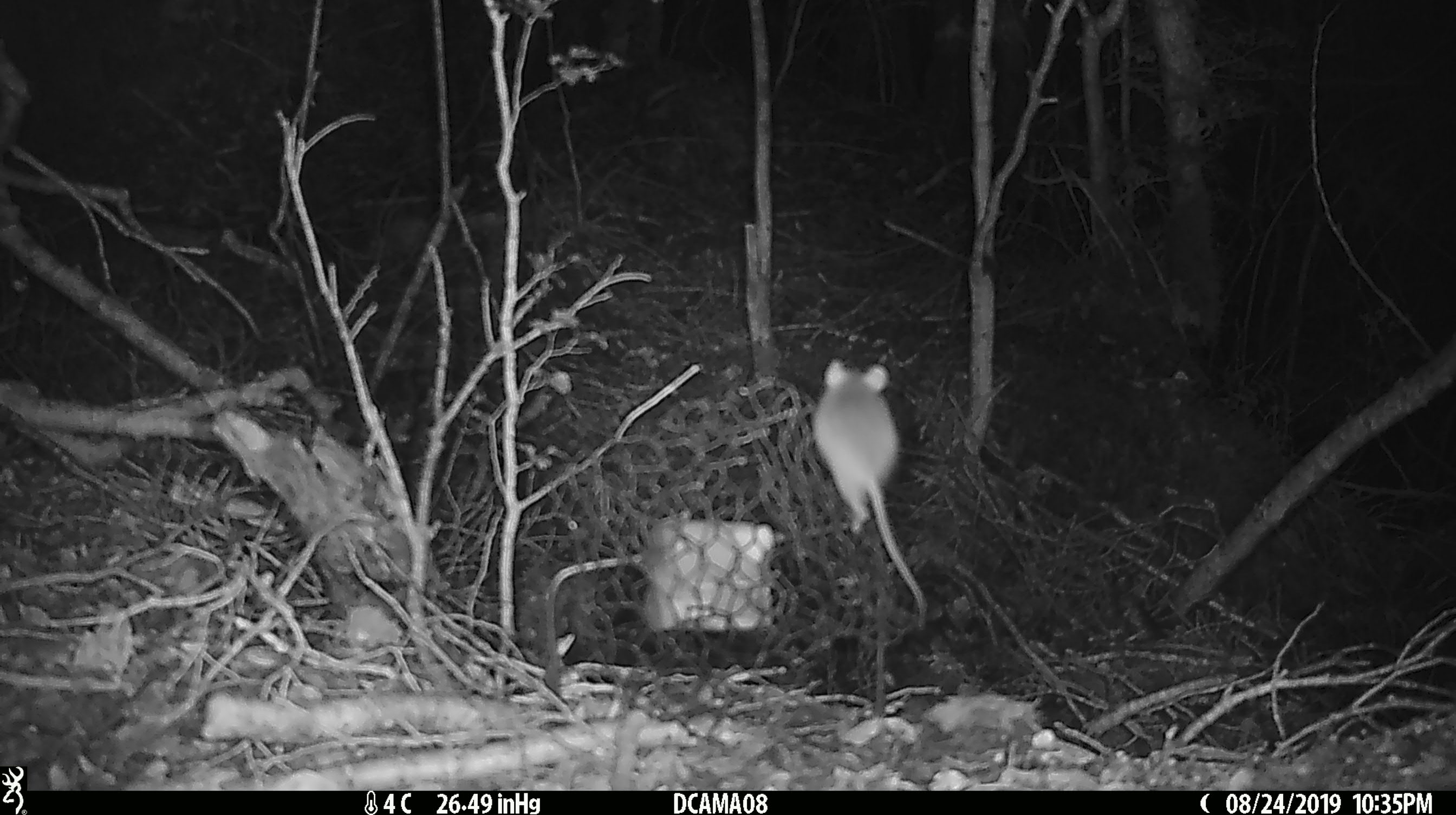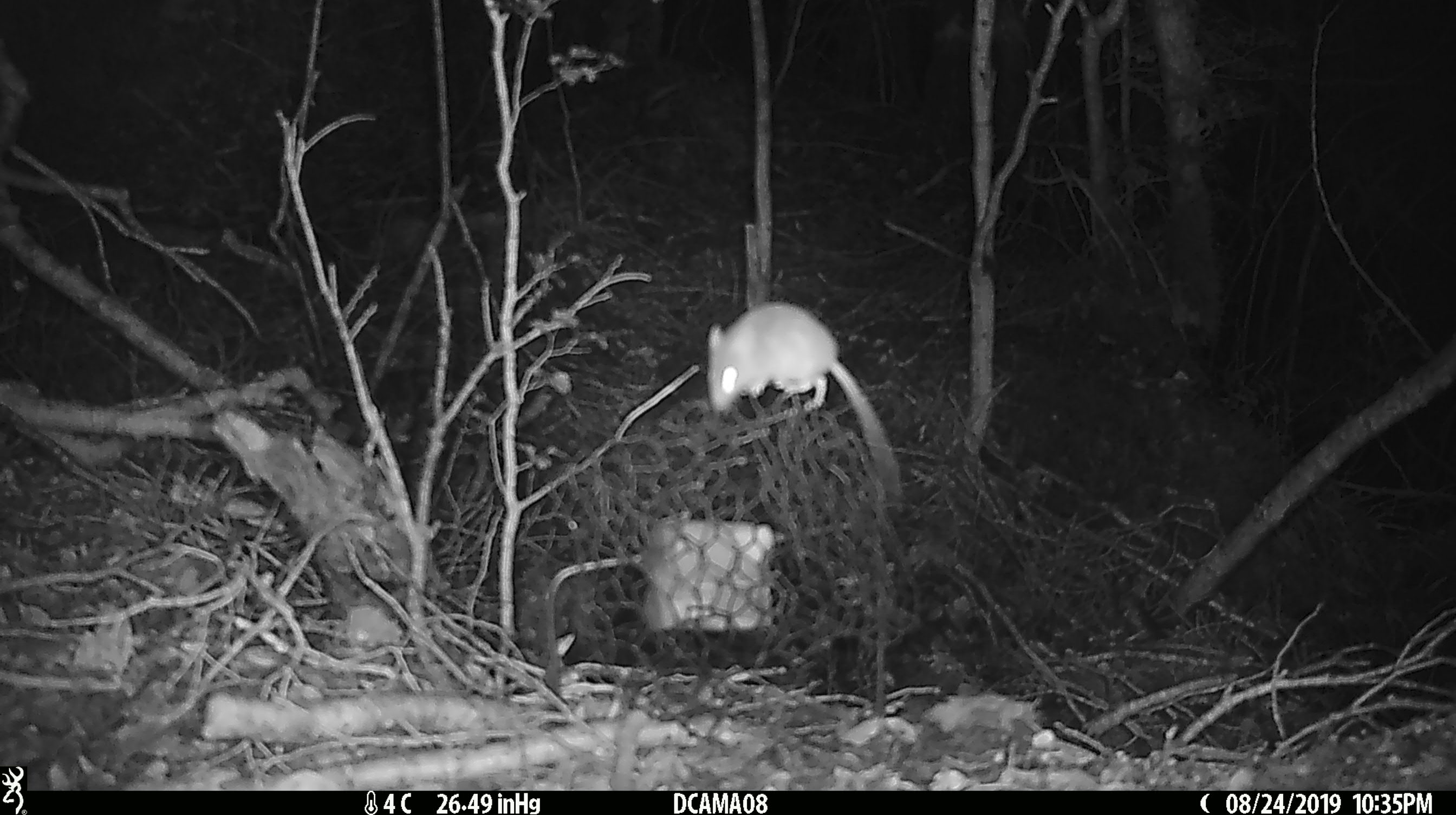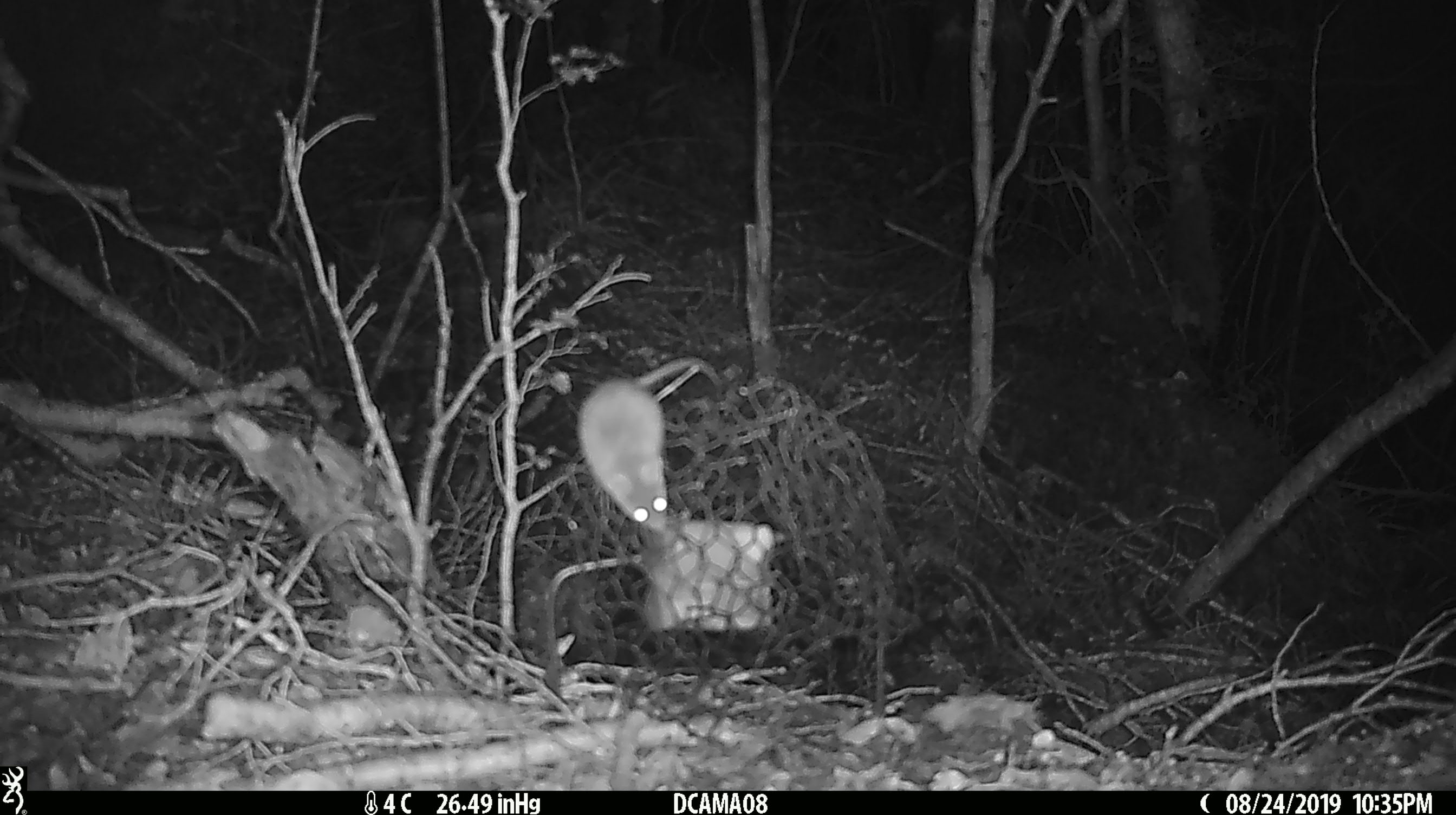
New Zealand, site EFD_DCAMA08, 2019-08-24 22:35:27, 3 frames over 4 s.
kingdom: Animalia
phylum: Chordata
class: Mammalia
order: Rodentia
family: Muridae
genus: Mus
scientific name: Mus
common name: mouse